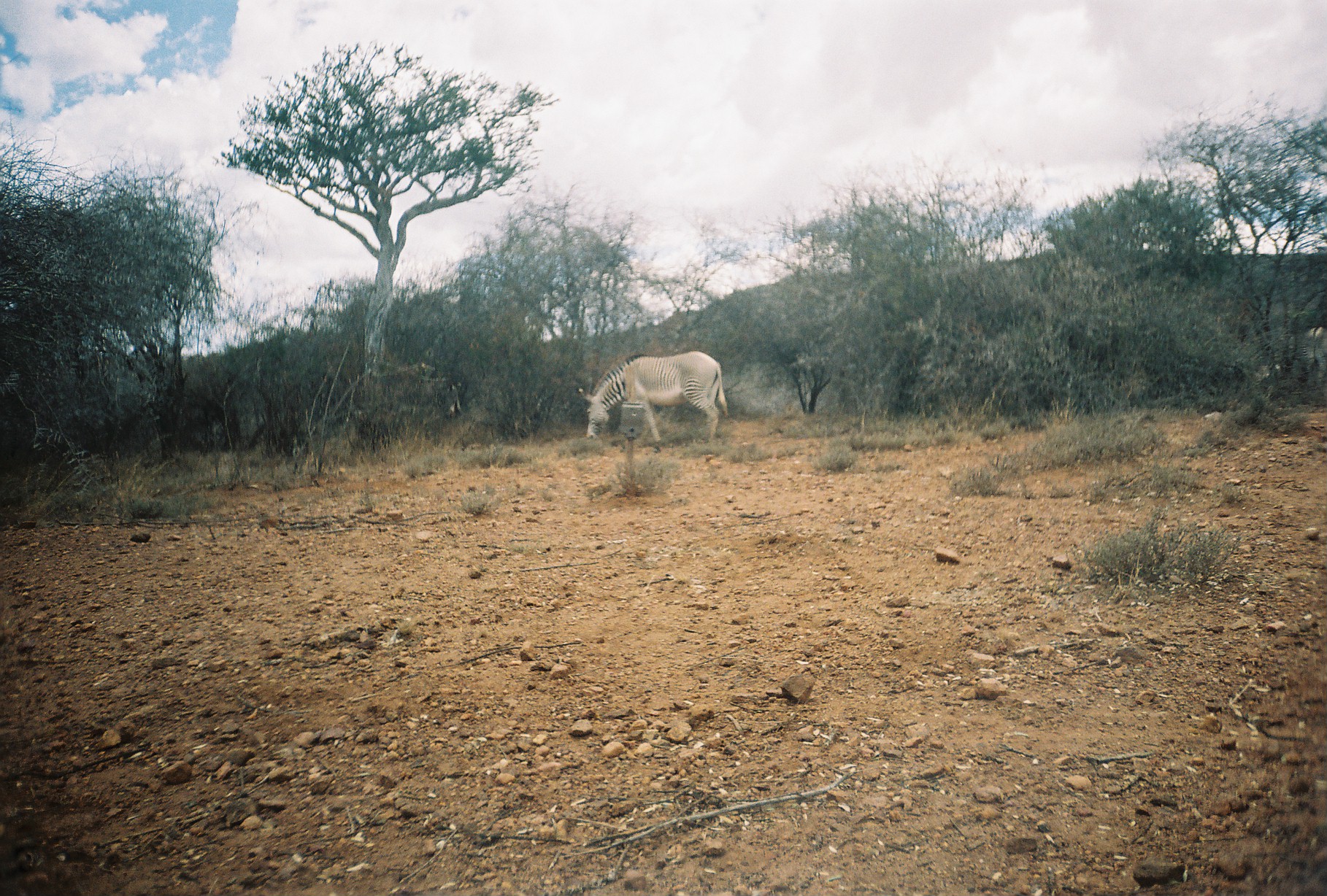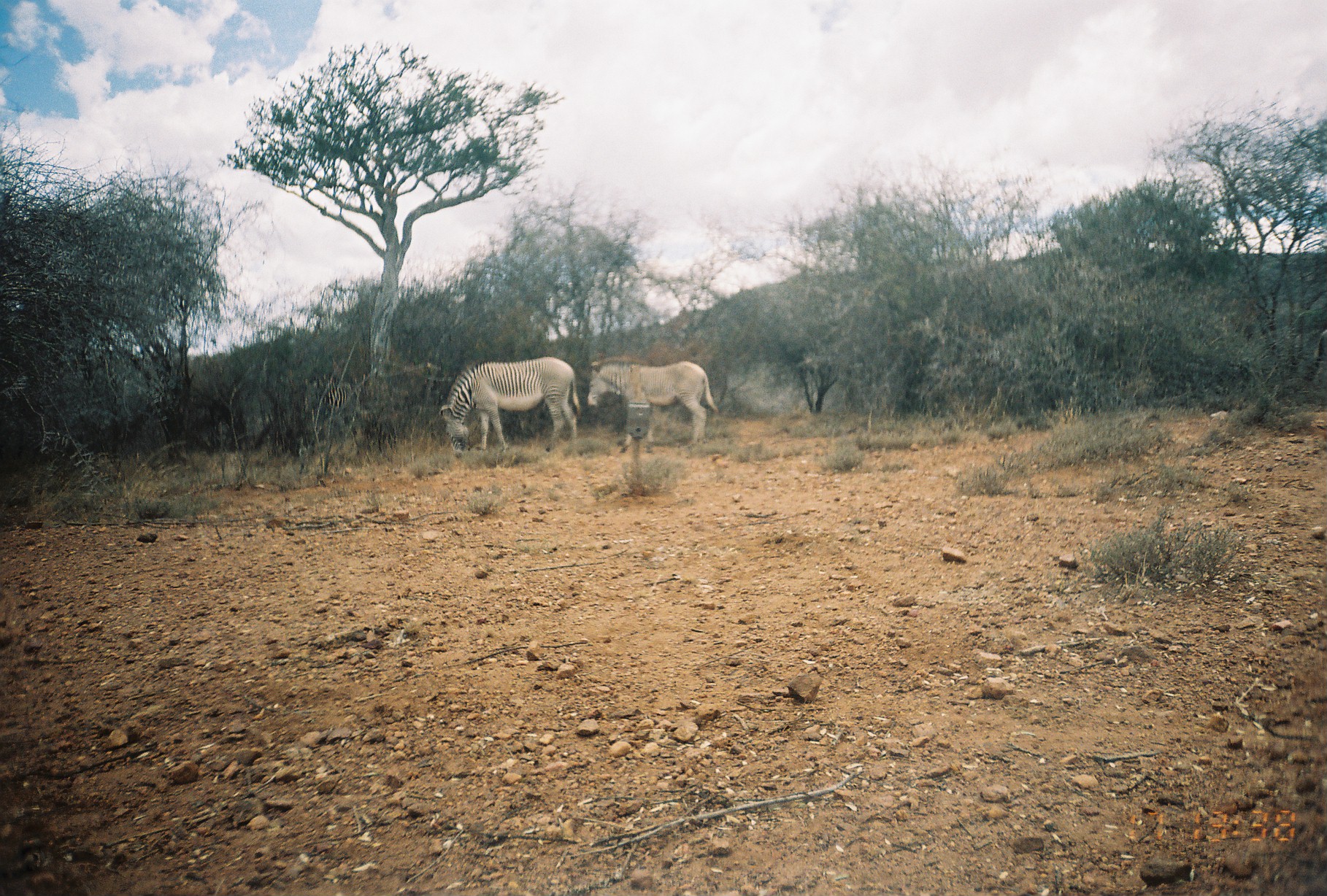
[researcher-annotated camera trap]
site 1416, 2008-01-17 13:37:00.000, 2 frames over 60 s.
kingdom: Animalia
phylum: Chordata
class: Mammalia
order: Perissodactyla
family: Equidae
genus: Equus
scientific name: Equus grevyi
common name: grévy's zebra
Equus grevyi (grévy's zebra), count 1.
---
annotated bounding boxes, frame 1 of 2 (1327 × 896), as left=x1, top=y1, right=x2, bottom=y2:
equus grevyi: left=578, top=350, right=729, bottom=453; left=1294, top=323, right=1327, bottom=391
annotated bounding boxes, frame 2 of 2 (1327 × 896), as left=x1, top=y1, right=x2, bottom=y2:
equus grevyi: left=438, top=356, right=582, bottom=458; left=587, top=359, right=719, bottom=454; left=302, top=376, right=352, bottom=414; left=1306, top=329, right=1327, bottom=386